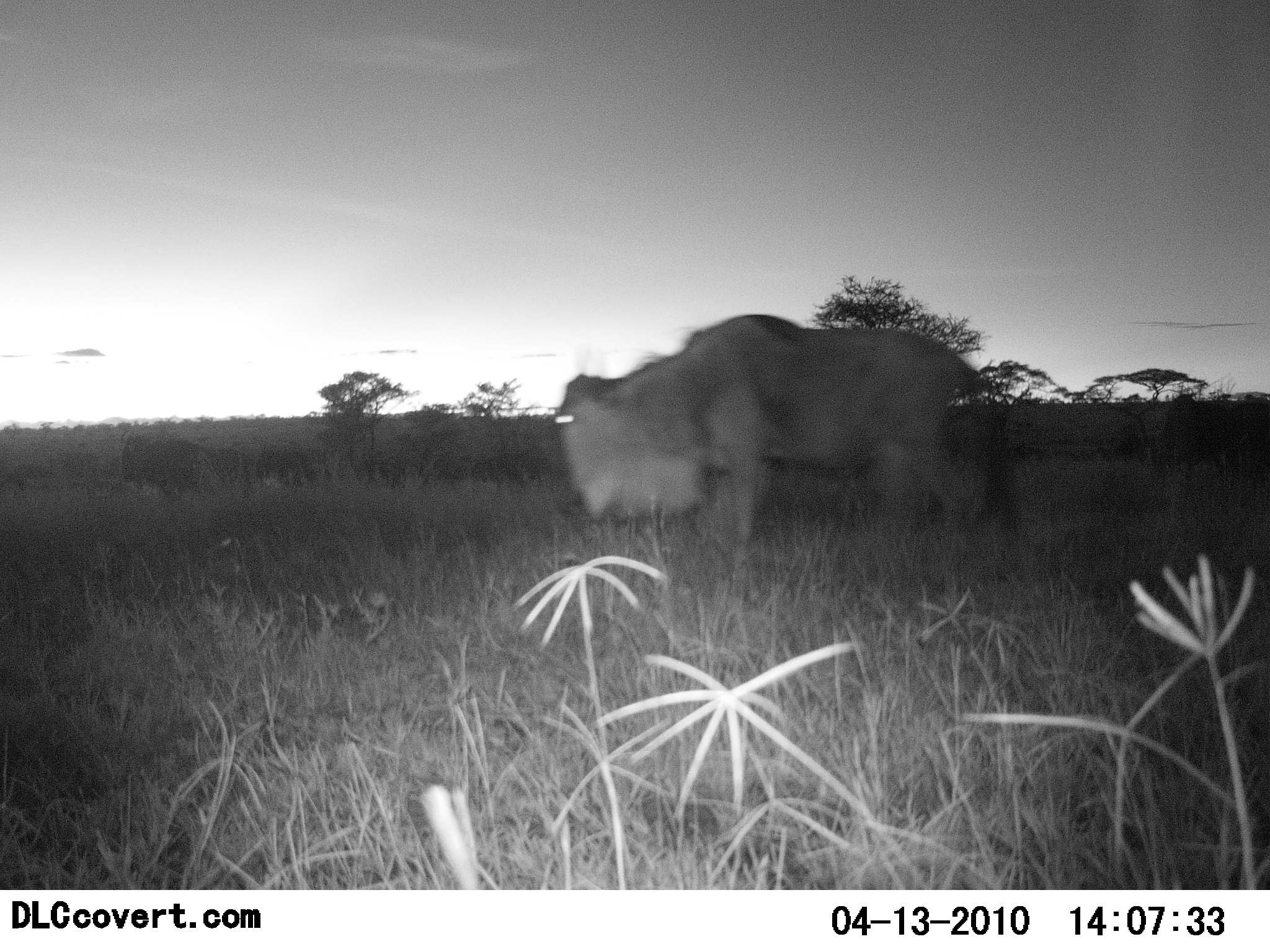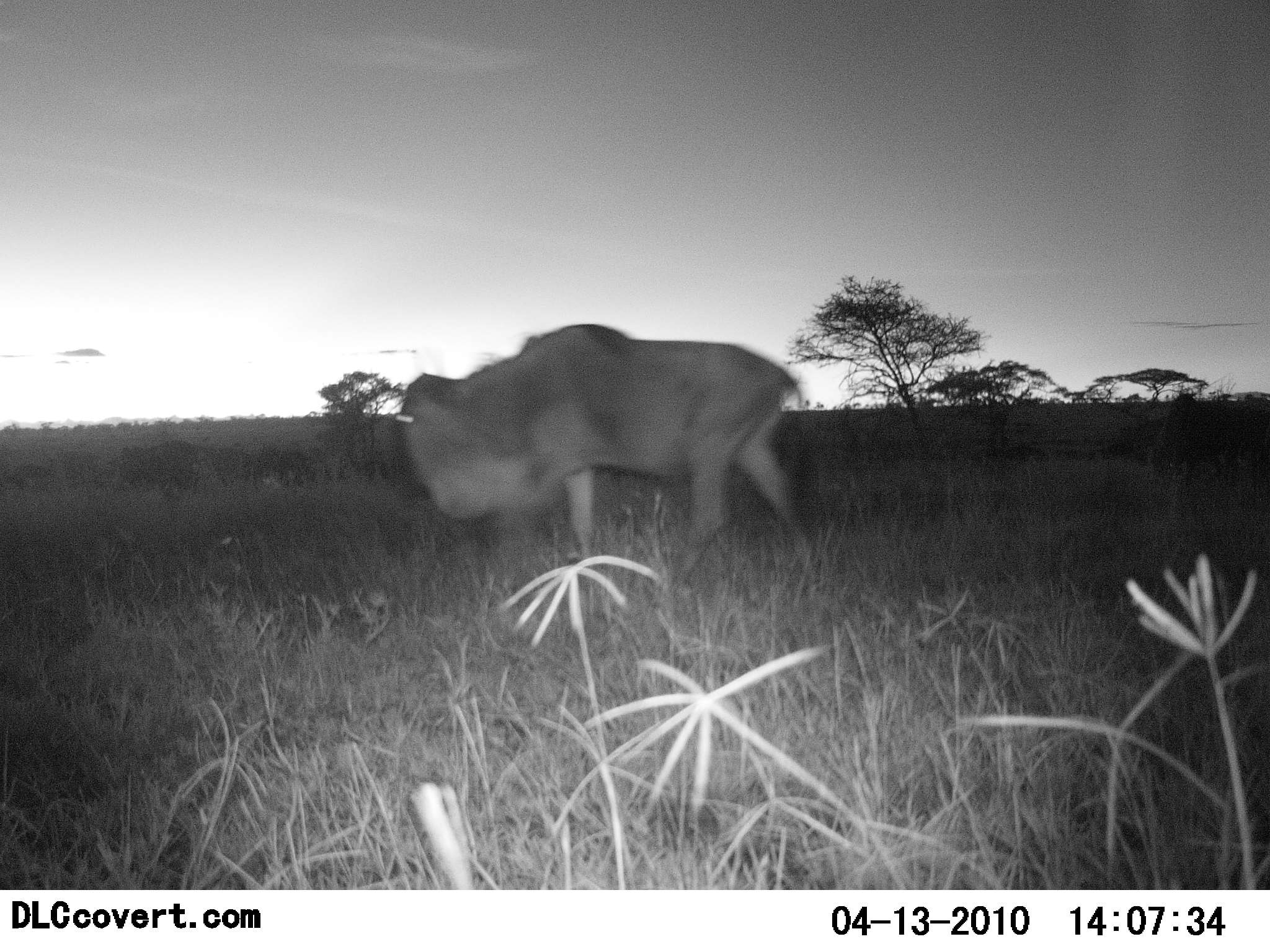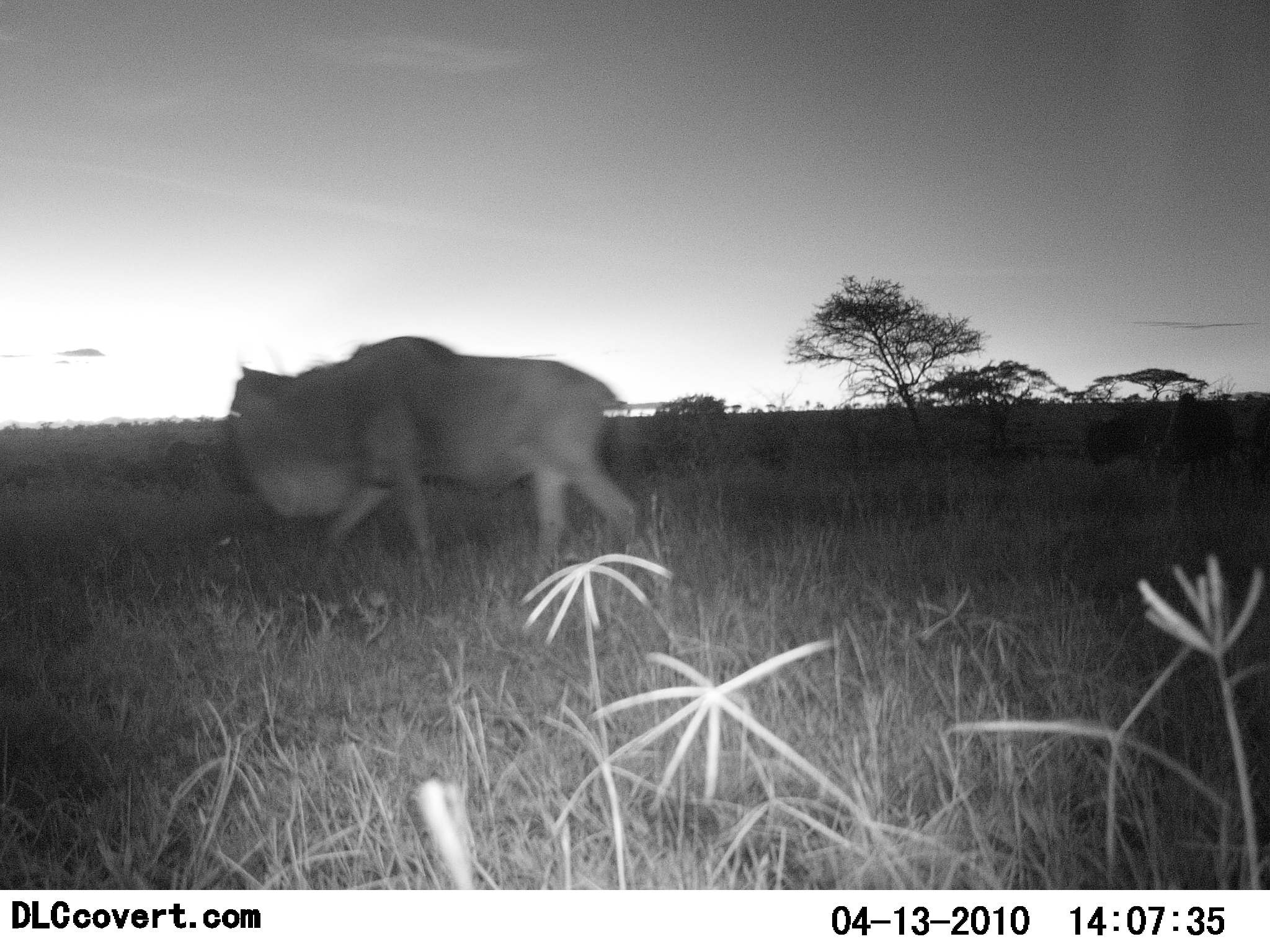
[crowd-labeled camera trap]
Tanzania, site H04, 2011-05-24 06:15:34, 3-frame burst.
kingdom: Animalia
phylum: Chordata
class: Mammalia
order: Artiodactyla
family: Bovidae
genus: Connochaetes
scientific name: Connochaetes taurinus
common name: blue wildebeest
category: wildebeest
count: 1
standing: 0%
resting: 0%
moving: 100%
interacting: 0%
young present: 0%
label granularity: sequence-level